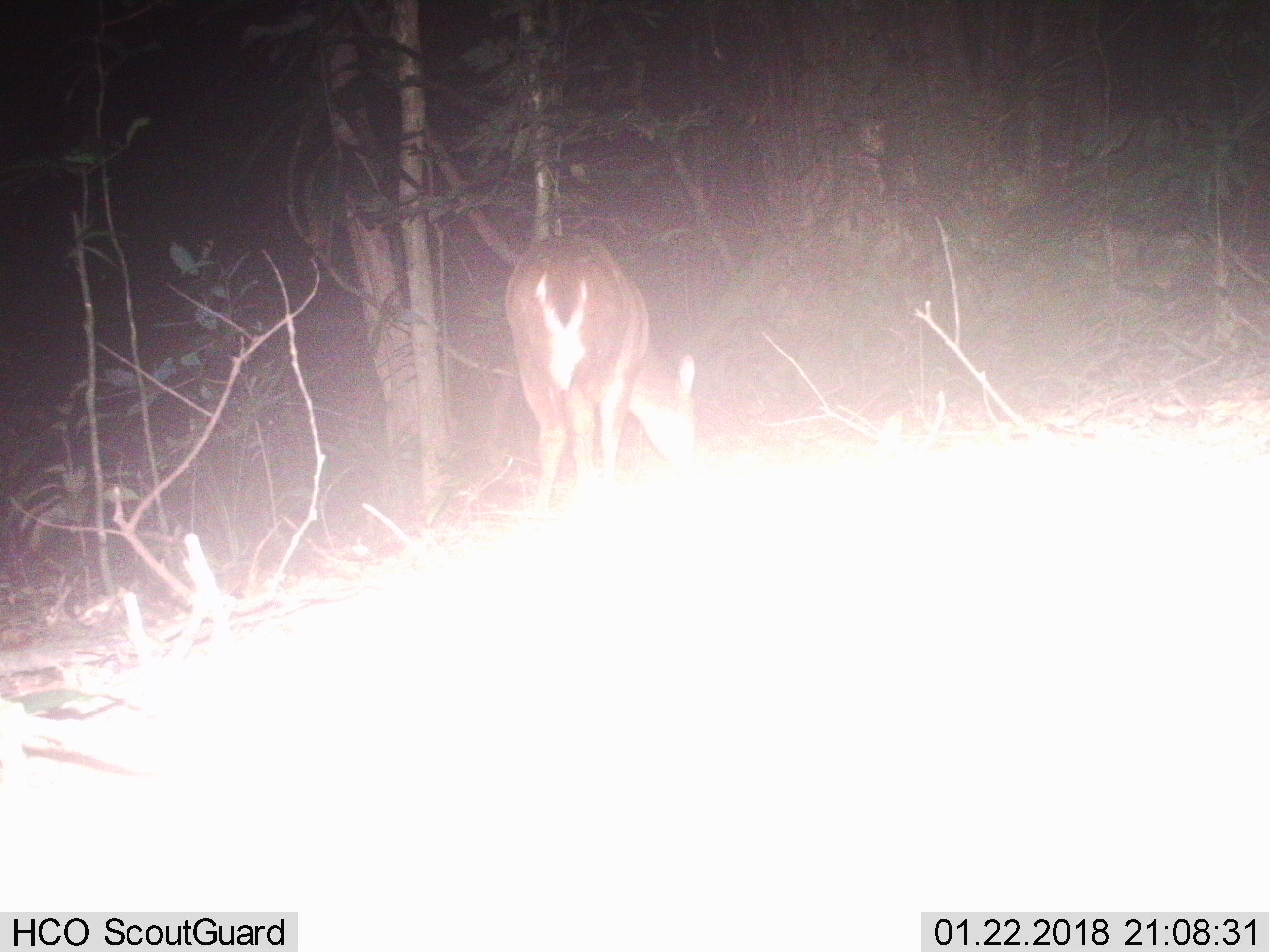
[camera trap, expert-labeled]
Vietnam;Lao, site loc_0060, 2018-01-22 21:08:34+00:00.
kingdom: Animalia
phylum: Chordata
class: Mammalia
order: Artiodactyla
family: Cervidae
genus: Muntiacus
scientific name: Muntiacus vuquangensis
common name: large-antlered muntjac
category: large antlered muntjac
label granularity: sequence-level